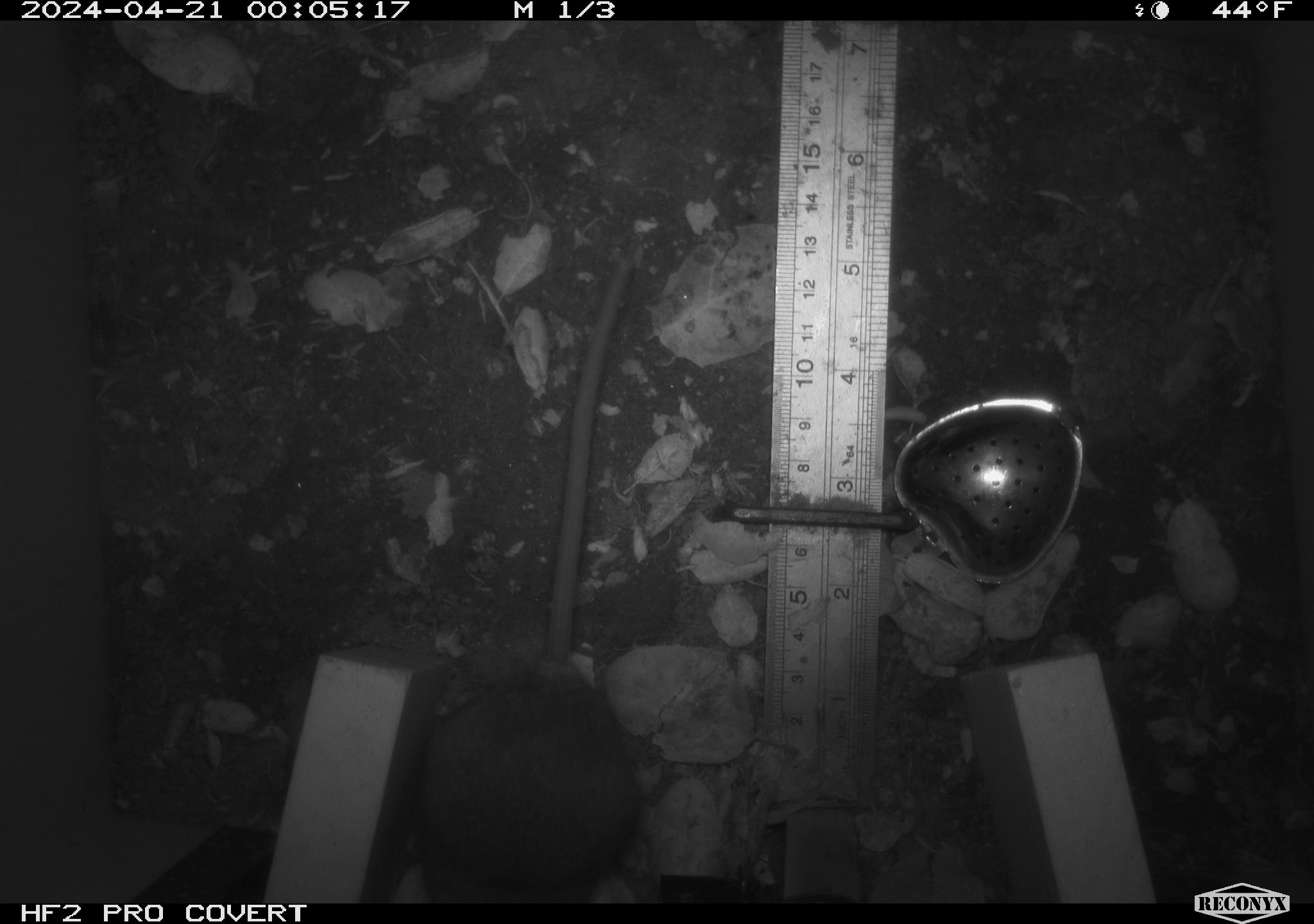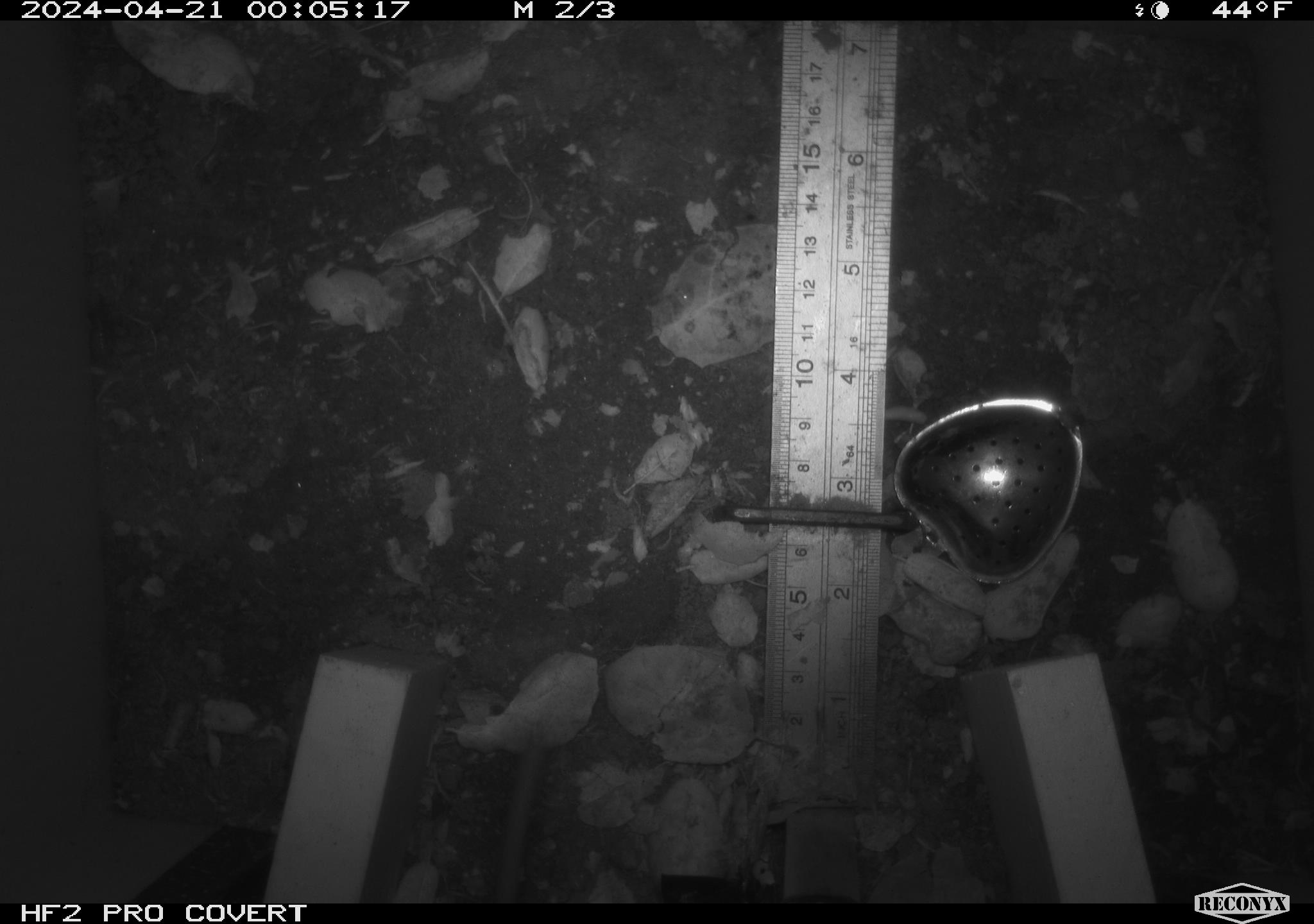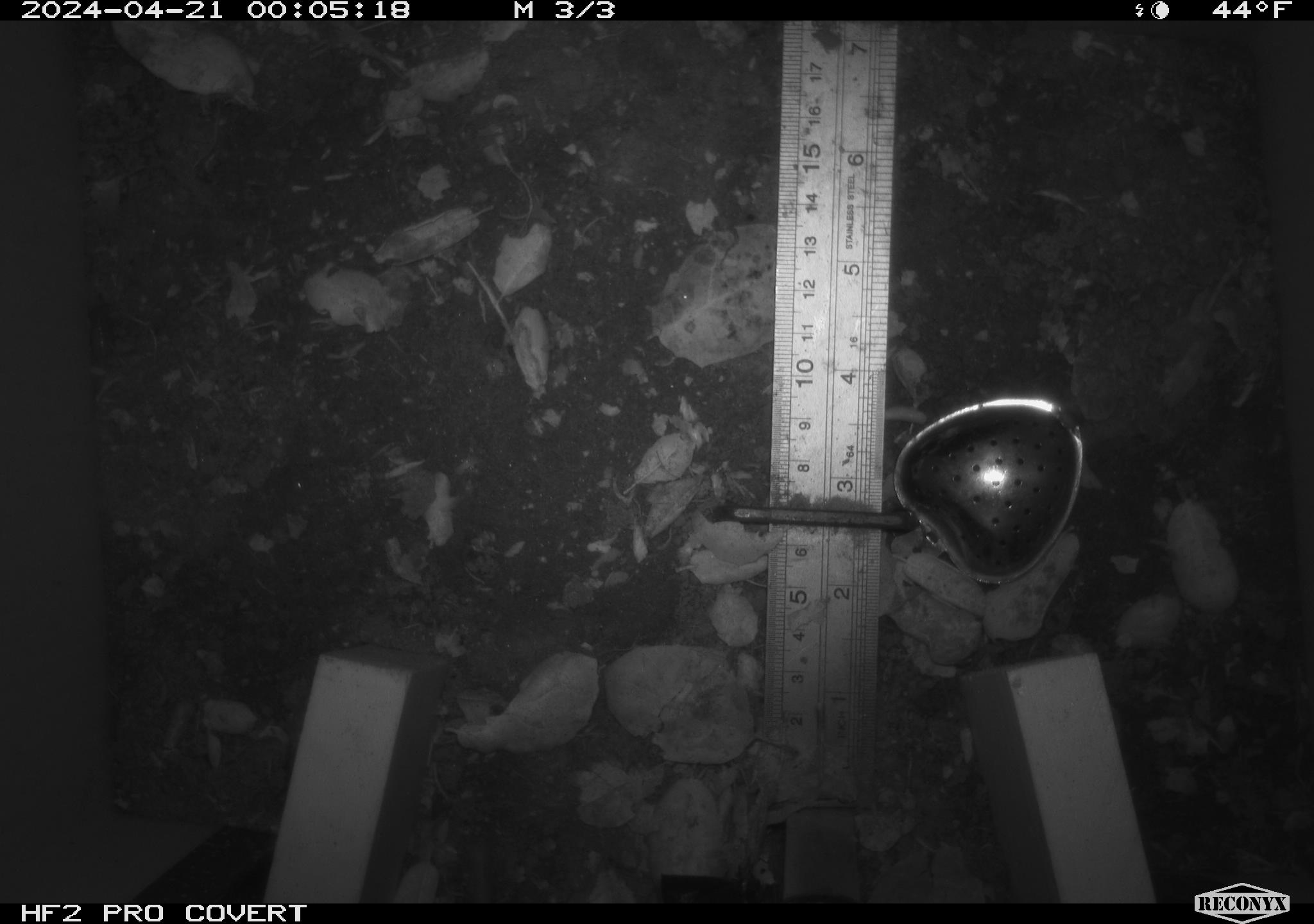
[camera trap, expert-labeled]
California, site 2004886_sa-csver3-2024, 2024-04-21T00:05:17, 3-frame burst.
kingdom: Animalia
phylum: Chordata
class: Mammalia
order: Rodentia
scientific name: Rodentia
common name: rodent